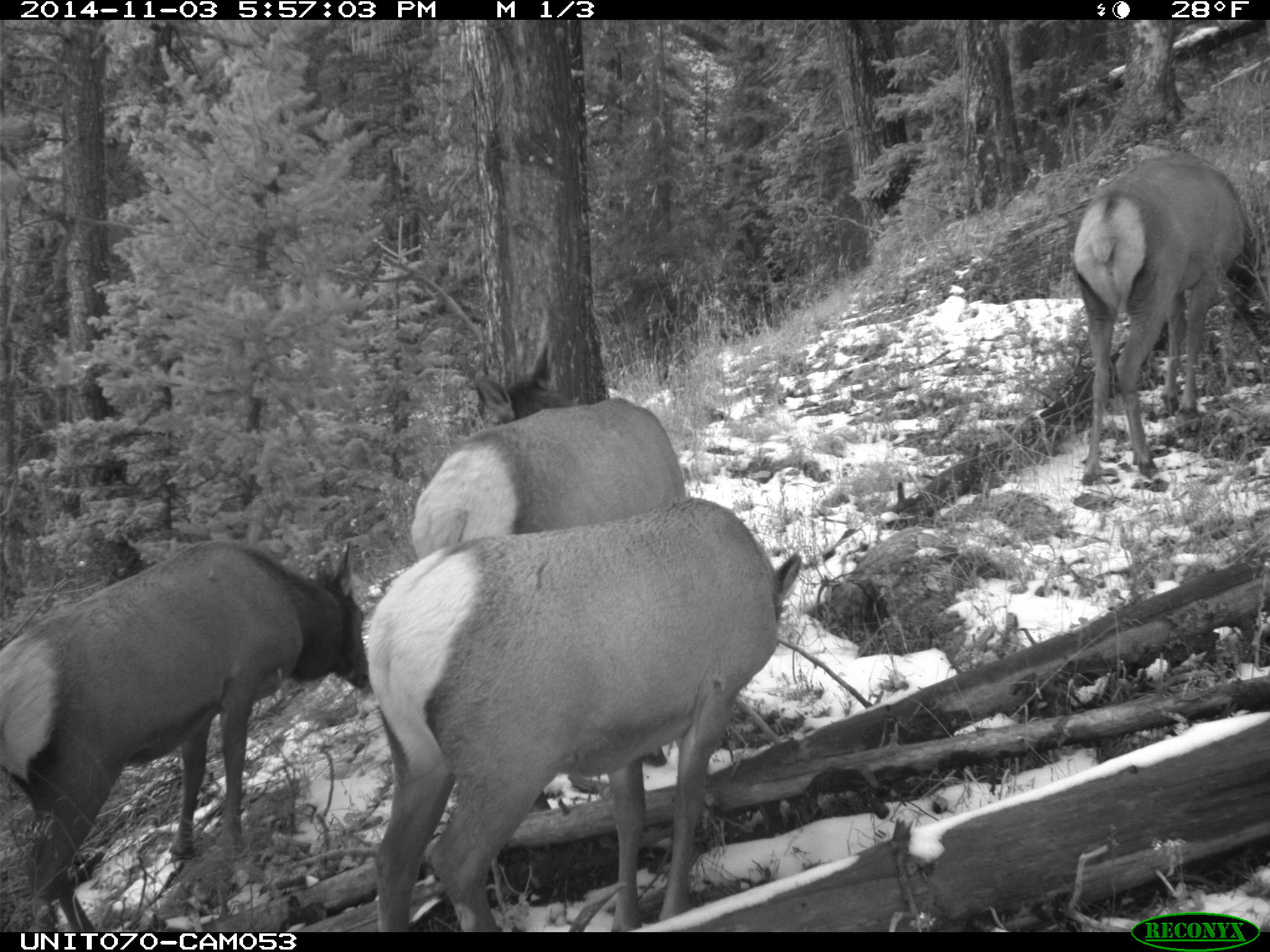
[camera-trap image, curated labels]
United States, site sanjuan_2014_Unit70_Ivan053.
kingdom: Animalia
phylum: Chordata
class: Mammalia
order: Artiodactyla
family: Cervidae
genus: Cervus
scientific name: Cervus elaphus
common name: red deer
Cervus elaphus (red deer).